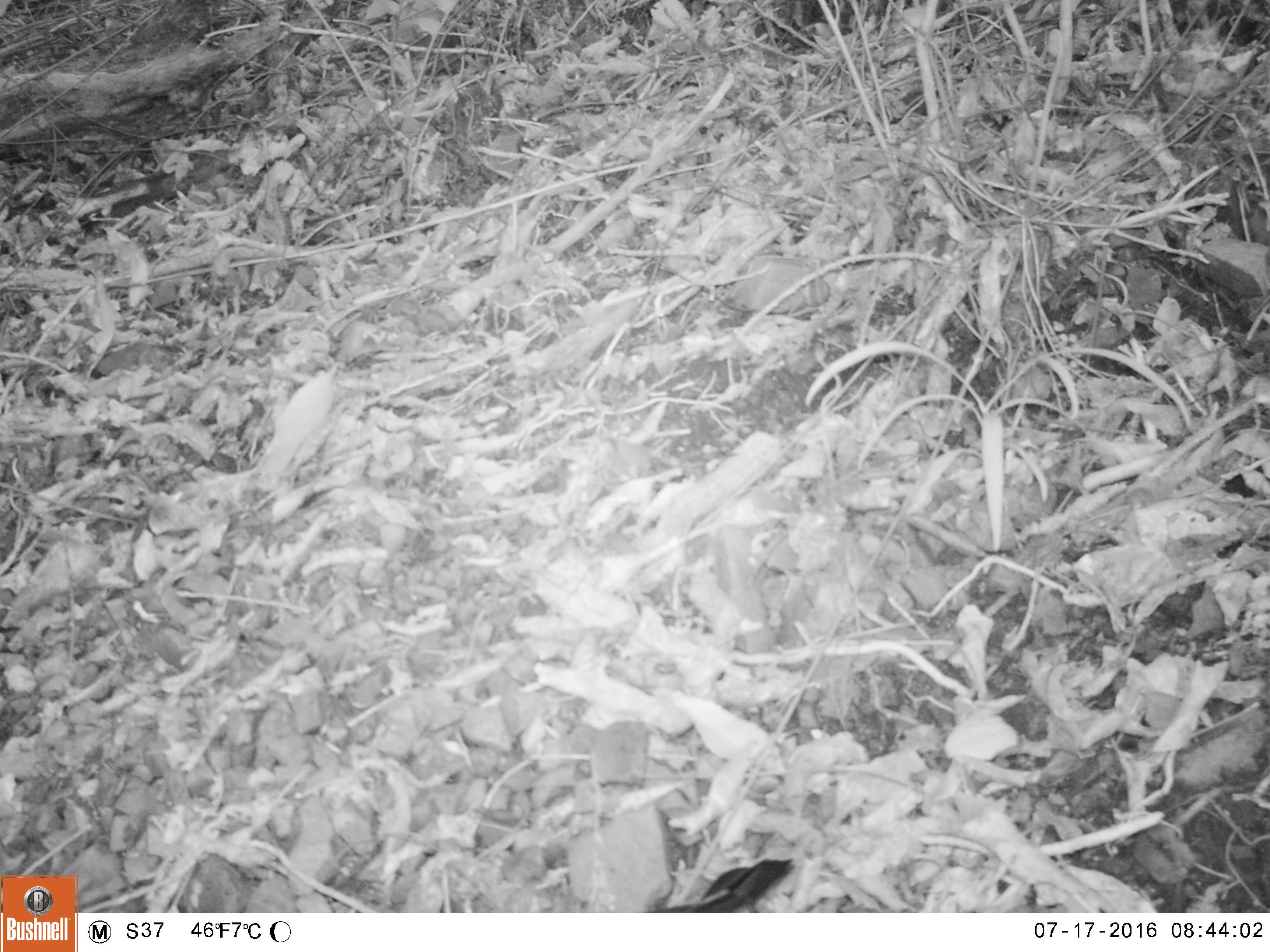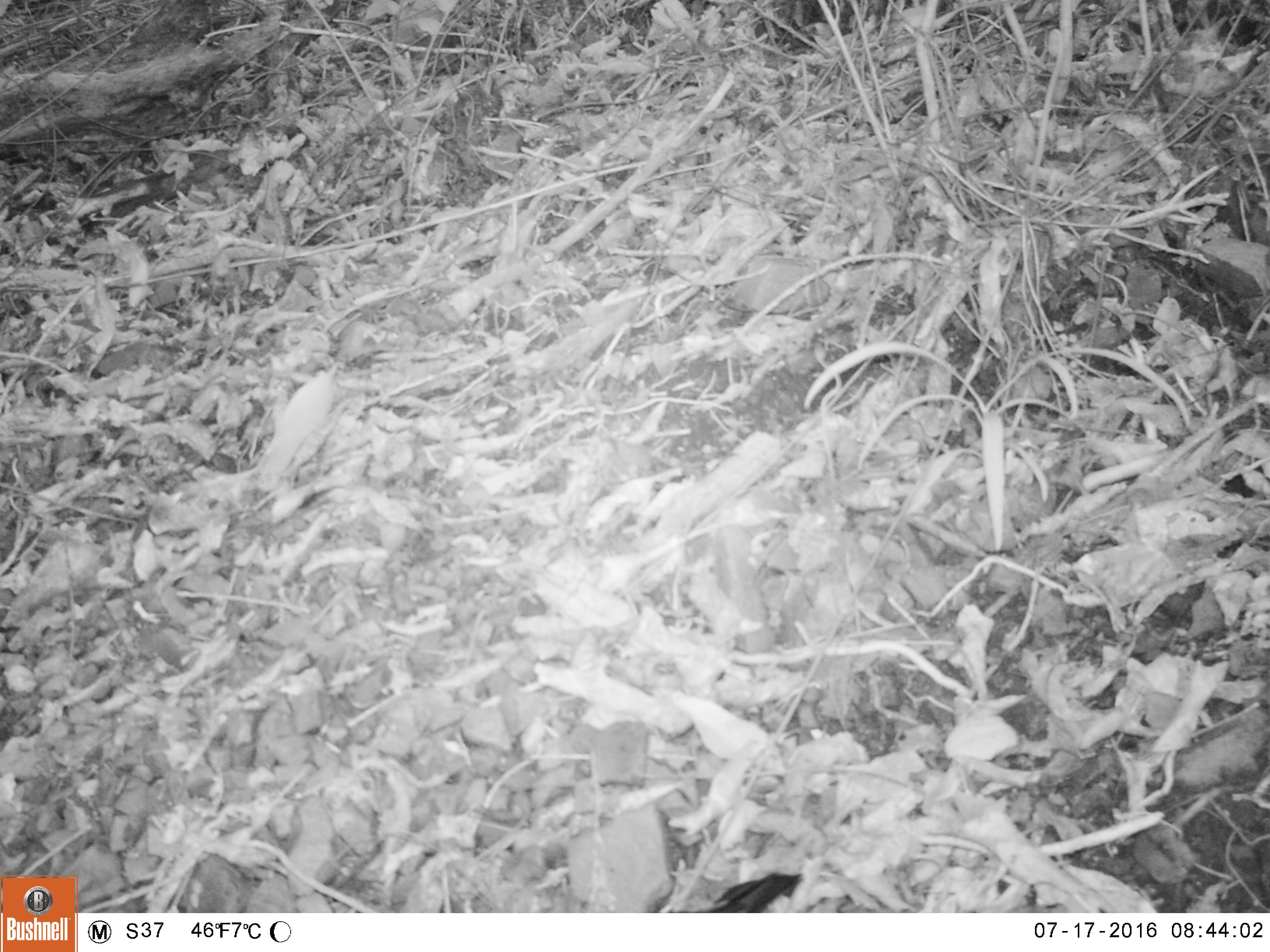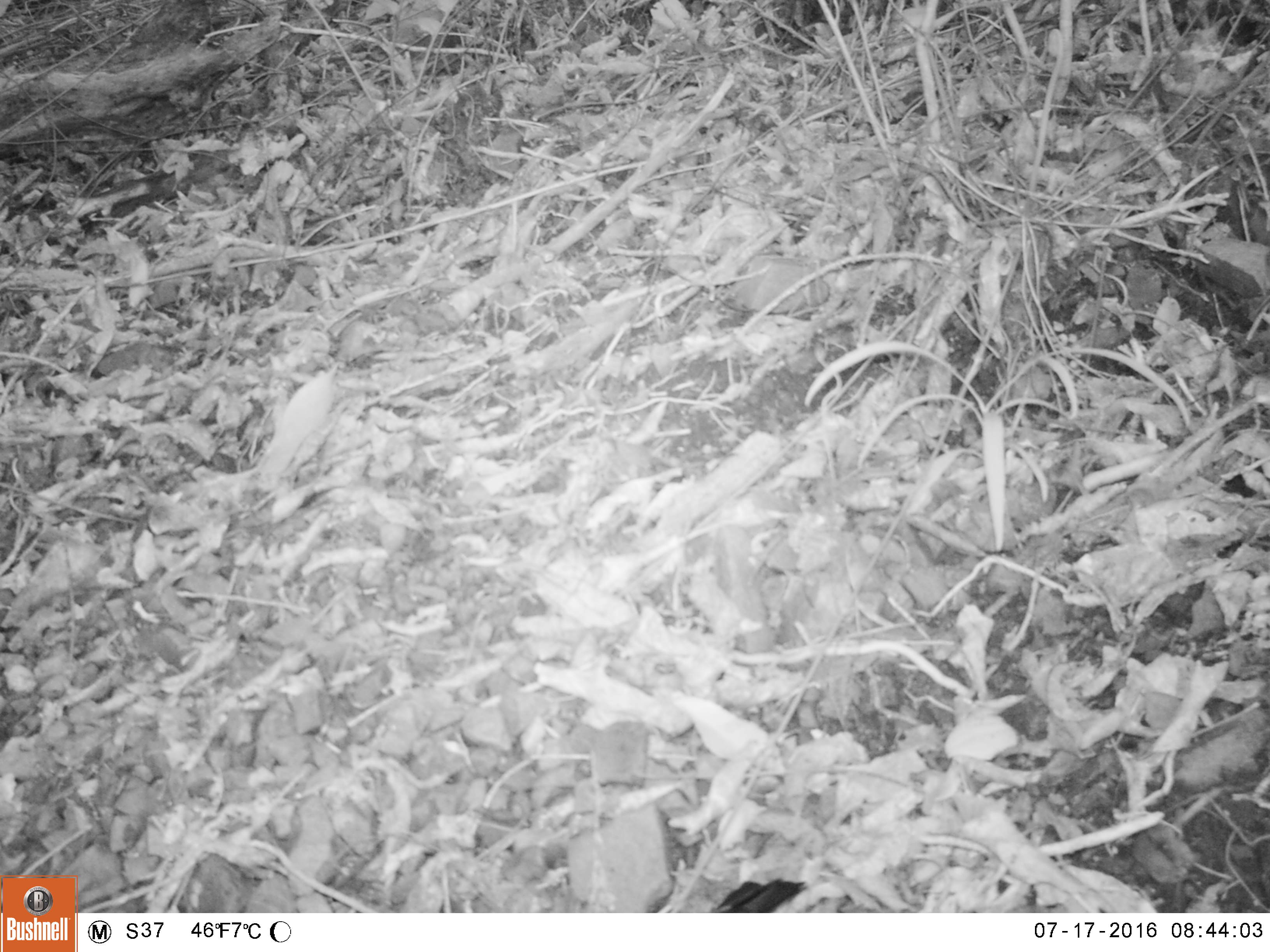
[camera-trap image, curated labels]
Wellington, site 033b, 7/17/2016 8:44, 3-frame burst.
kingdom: Animalia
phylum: Chordata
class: Aves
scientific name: Aves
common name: bird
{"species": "bird (Aves)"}